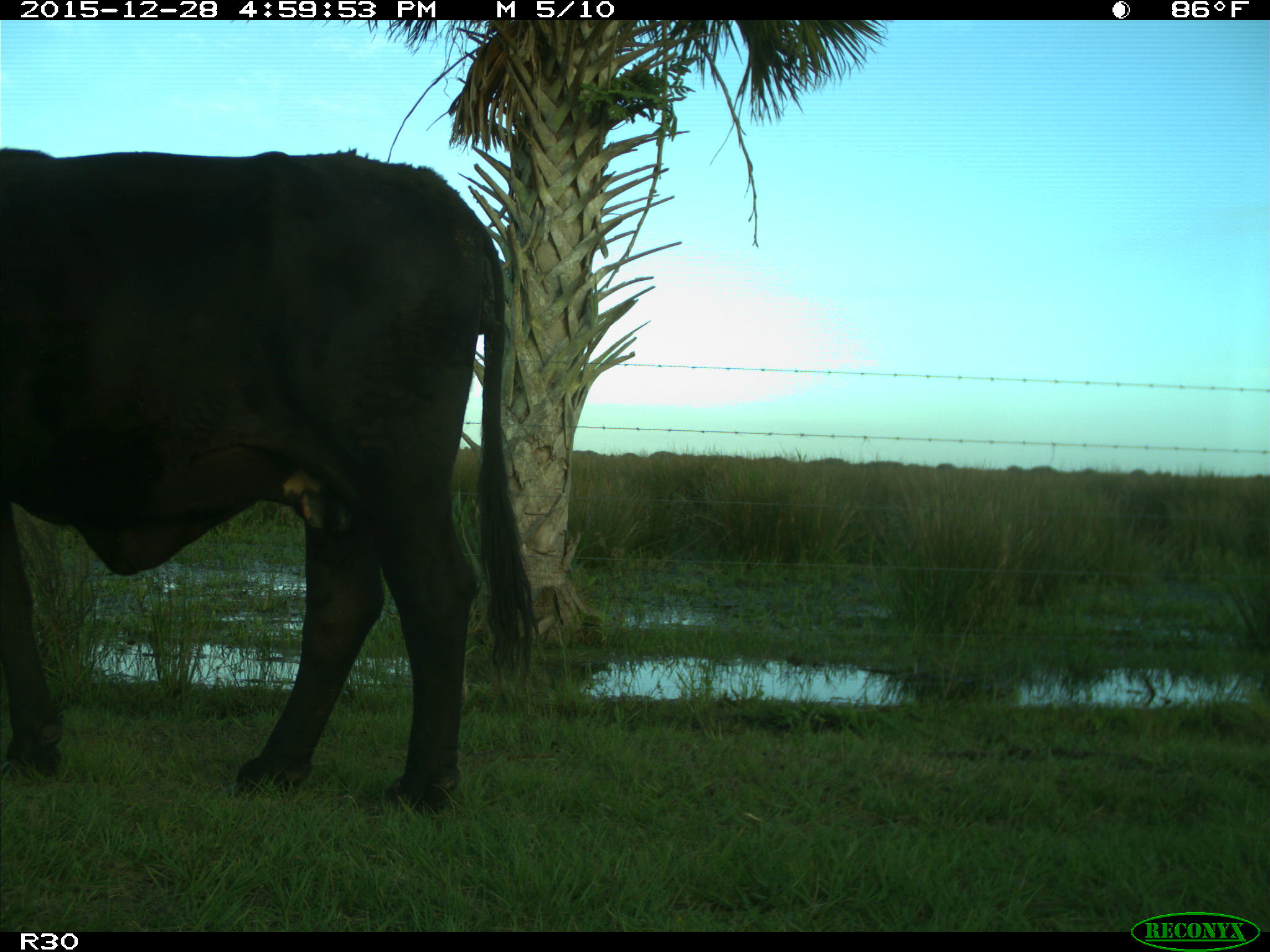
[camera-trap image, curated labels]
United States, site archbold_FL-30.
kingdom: Animalia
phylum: Chordata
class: Mammalia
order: Artiodactyla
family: Bovidae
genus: Bos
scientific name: Bos taurus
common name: domestic cow